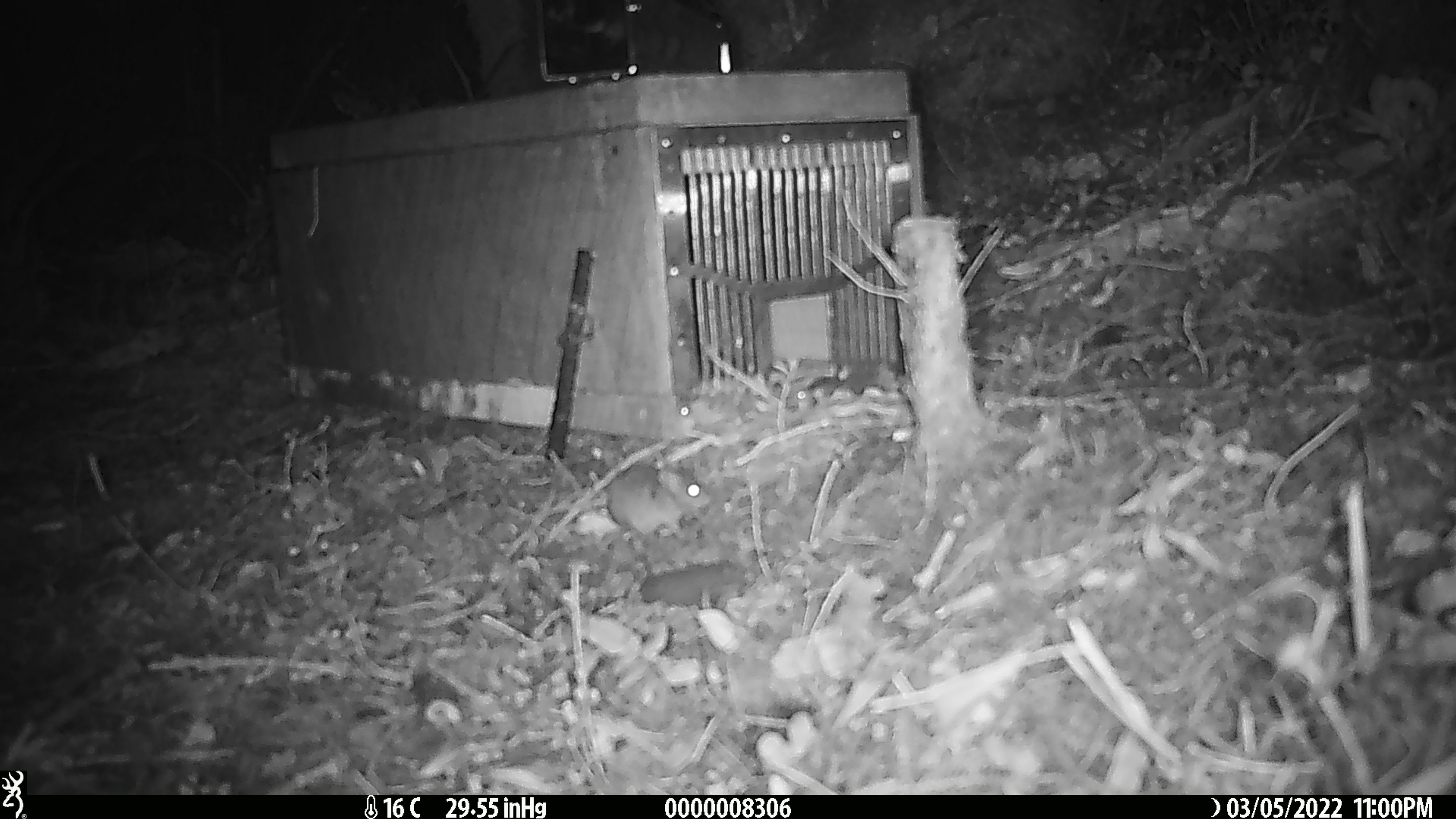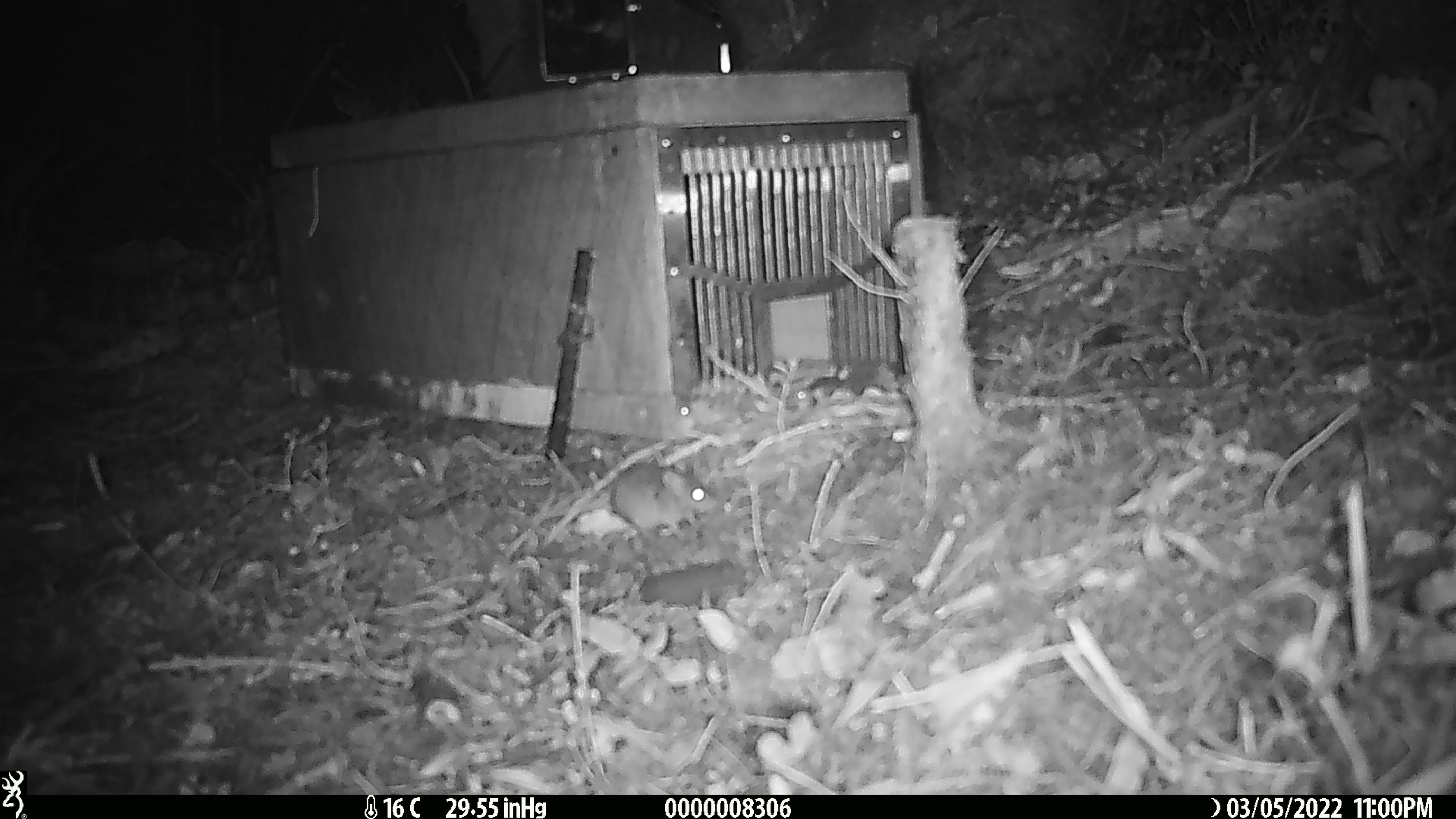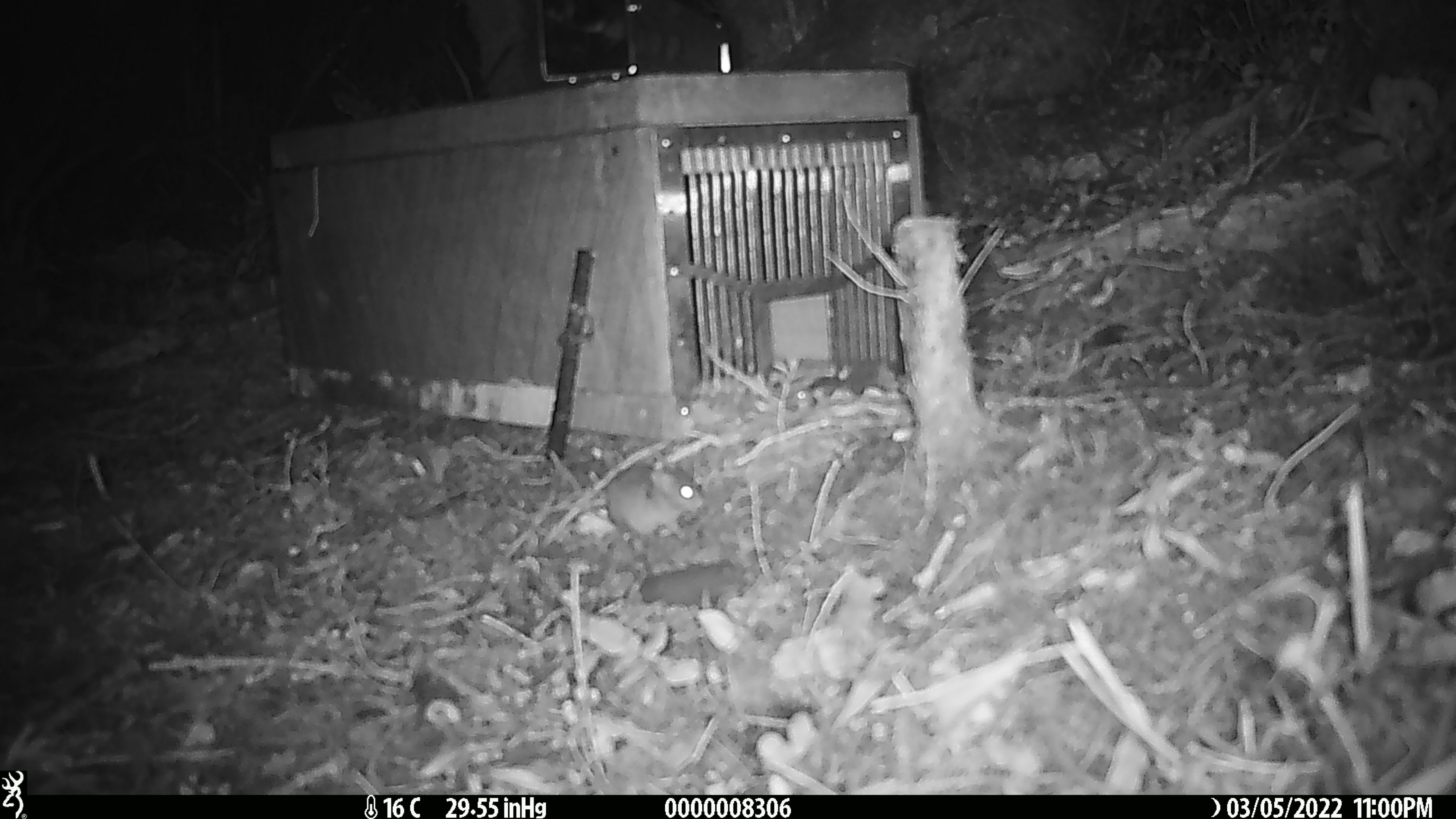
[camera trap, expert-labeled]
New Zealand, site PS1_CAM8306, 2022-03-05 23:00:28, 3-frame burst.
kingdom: Animalia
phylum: Chordata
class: Mammalia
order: Rodentia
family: Muridae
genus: Mus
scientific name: Mus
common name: mouse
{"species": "mouse (Mus)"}